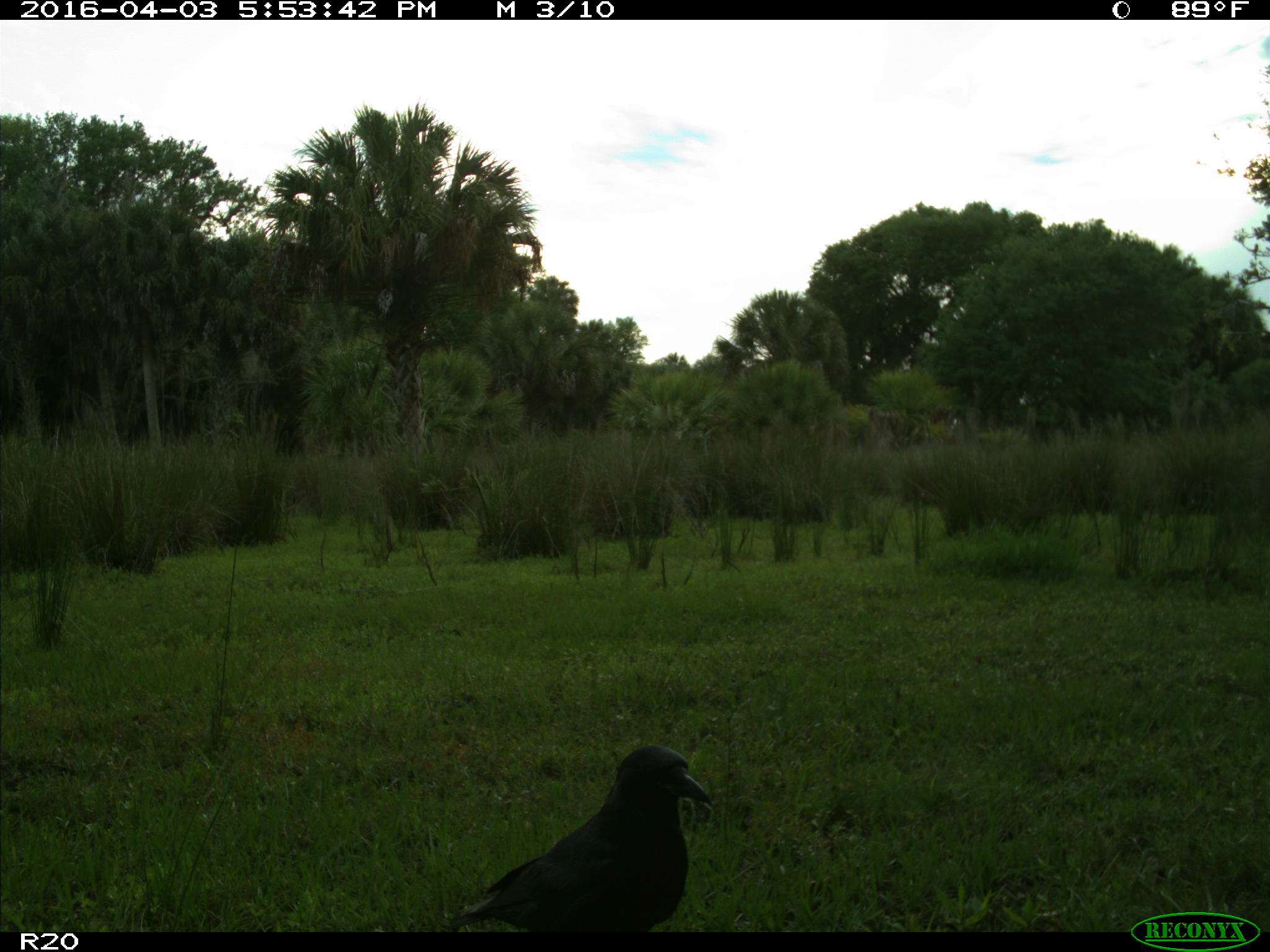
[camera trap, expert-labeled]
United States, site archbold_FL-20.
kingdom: Animalia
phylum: Chordata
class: Aves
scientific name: Aves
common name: birds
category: unidentified bird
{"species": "unidentified bird (birds) (Aves)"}